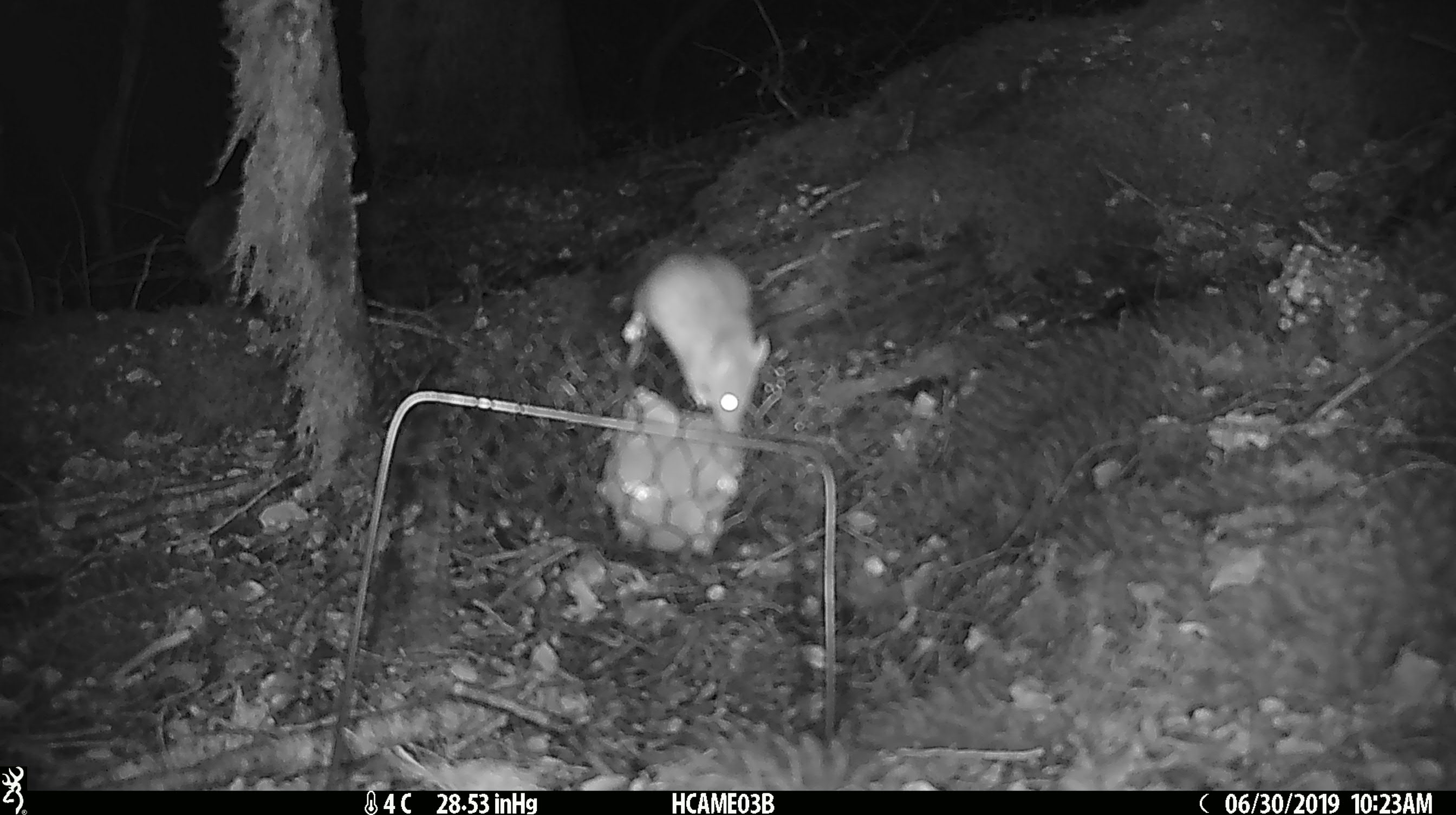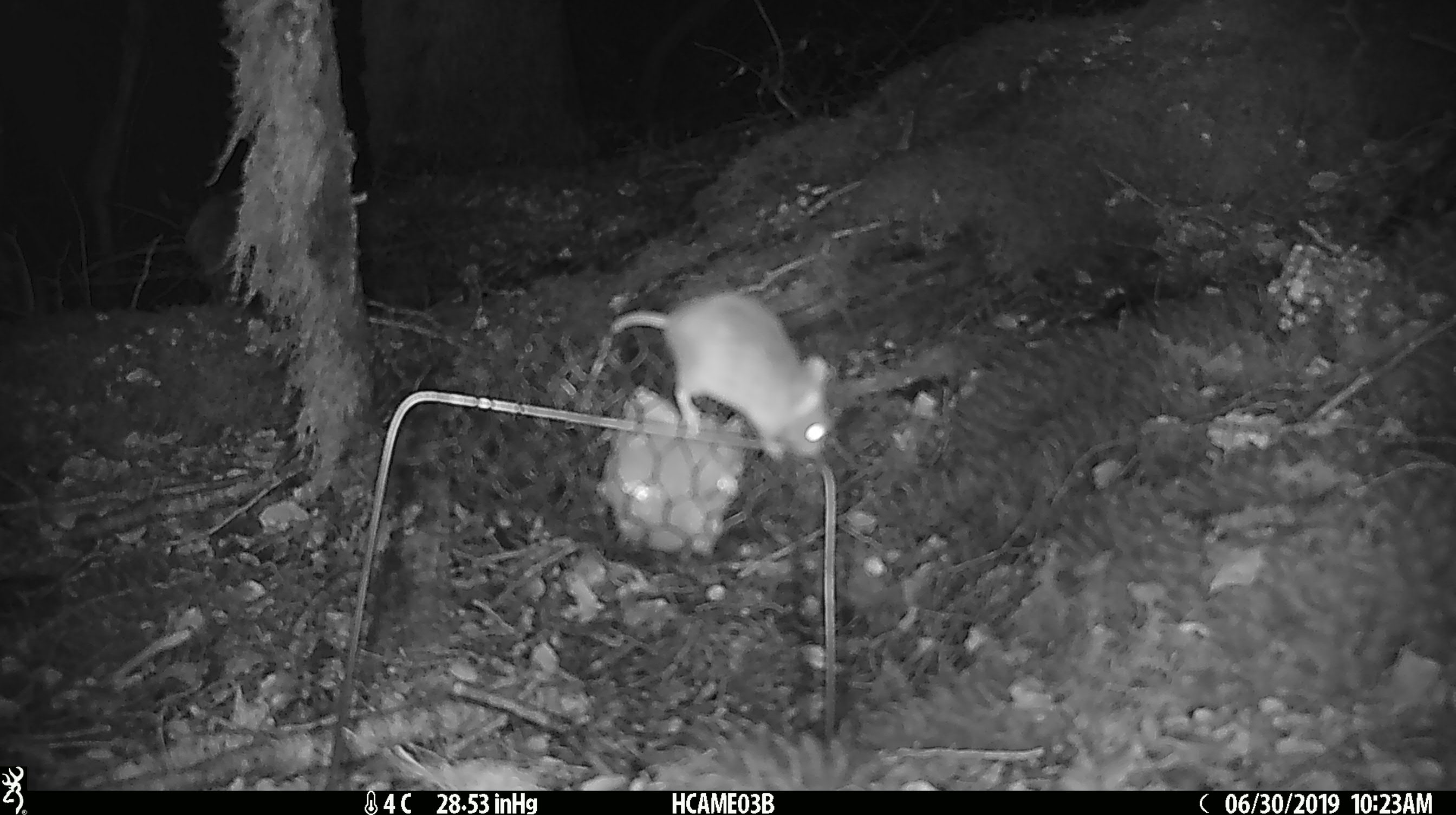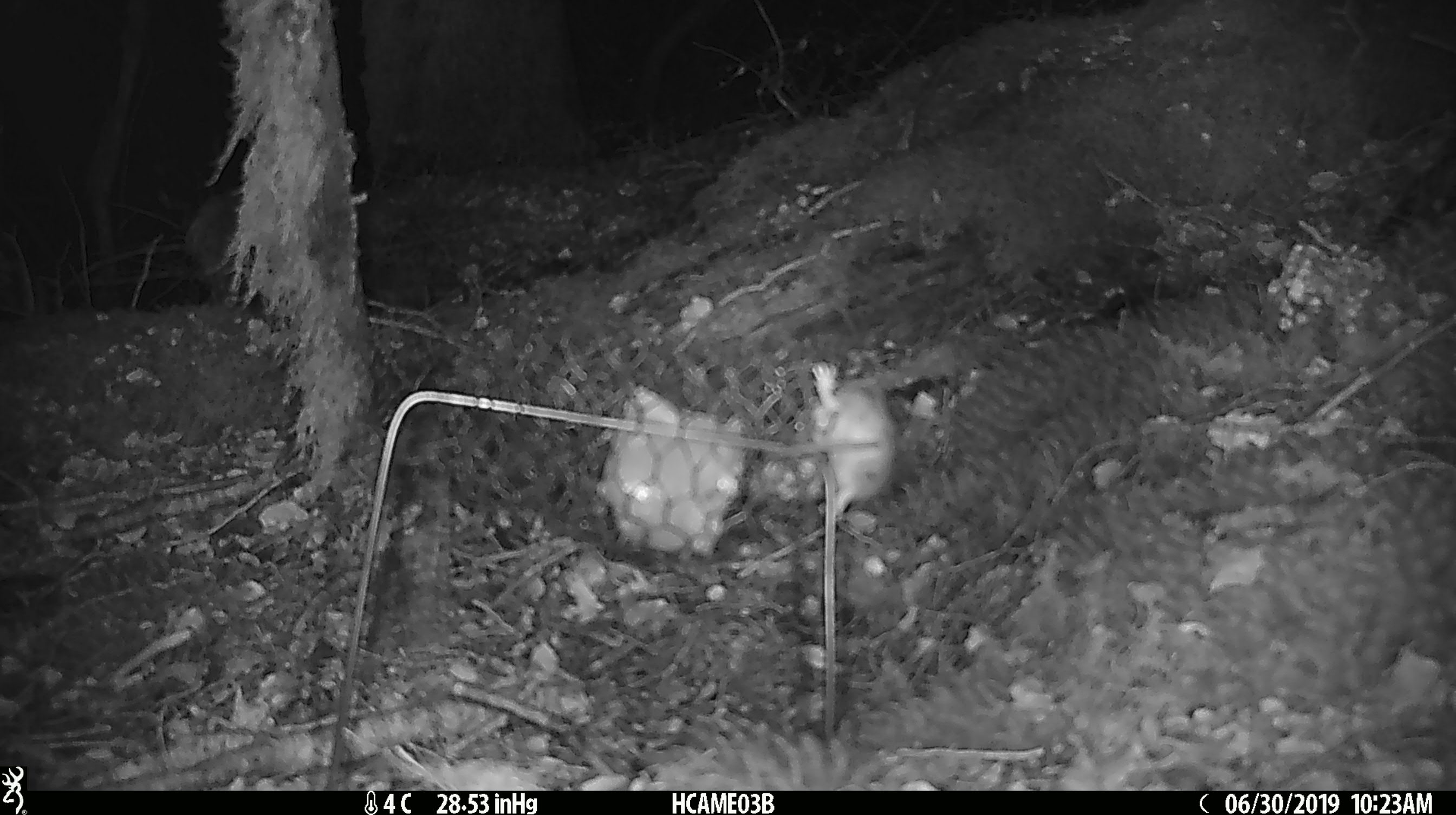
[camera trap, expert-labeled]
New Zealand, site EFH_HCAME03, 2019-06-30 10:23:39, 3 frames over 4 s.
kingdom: Animalia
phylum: Chordata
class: Mammalia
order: Rodentia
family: Muridae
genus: Mus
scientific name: Mus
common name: mouse